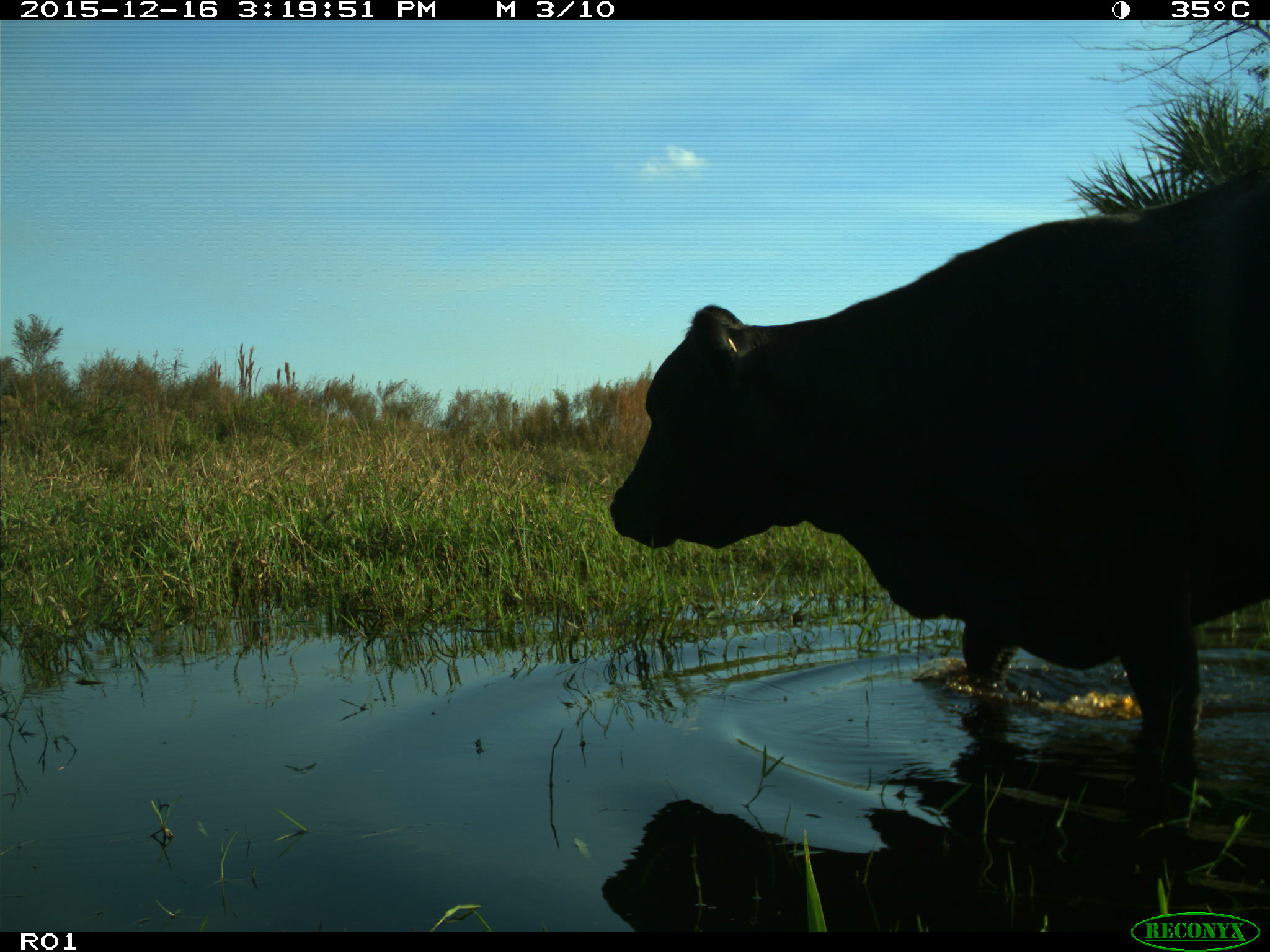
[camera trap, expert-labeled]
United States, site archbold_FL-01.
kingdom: Animalia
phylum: Chordata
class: Mammalia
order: Artiodactyla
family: Bovidae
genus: Bos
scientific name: Bos taurus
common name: domestic cow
Bos taurus (domestic cow).